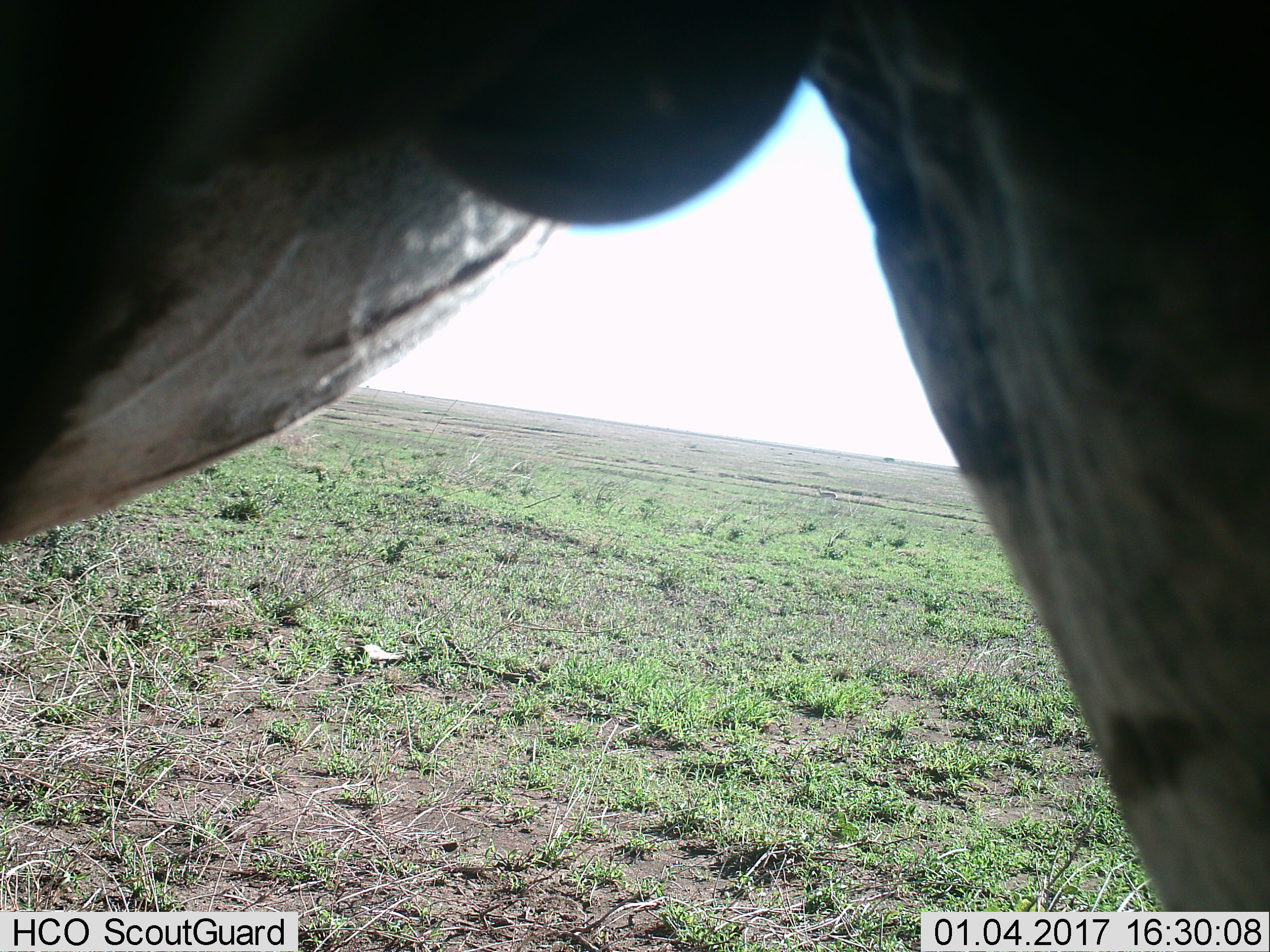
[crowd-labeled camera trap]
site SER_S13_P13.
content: unidentified animal